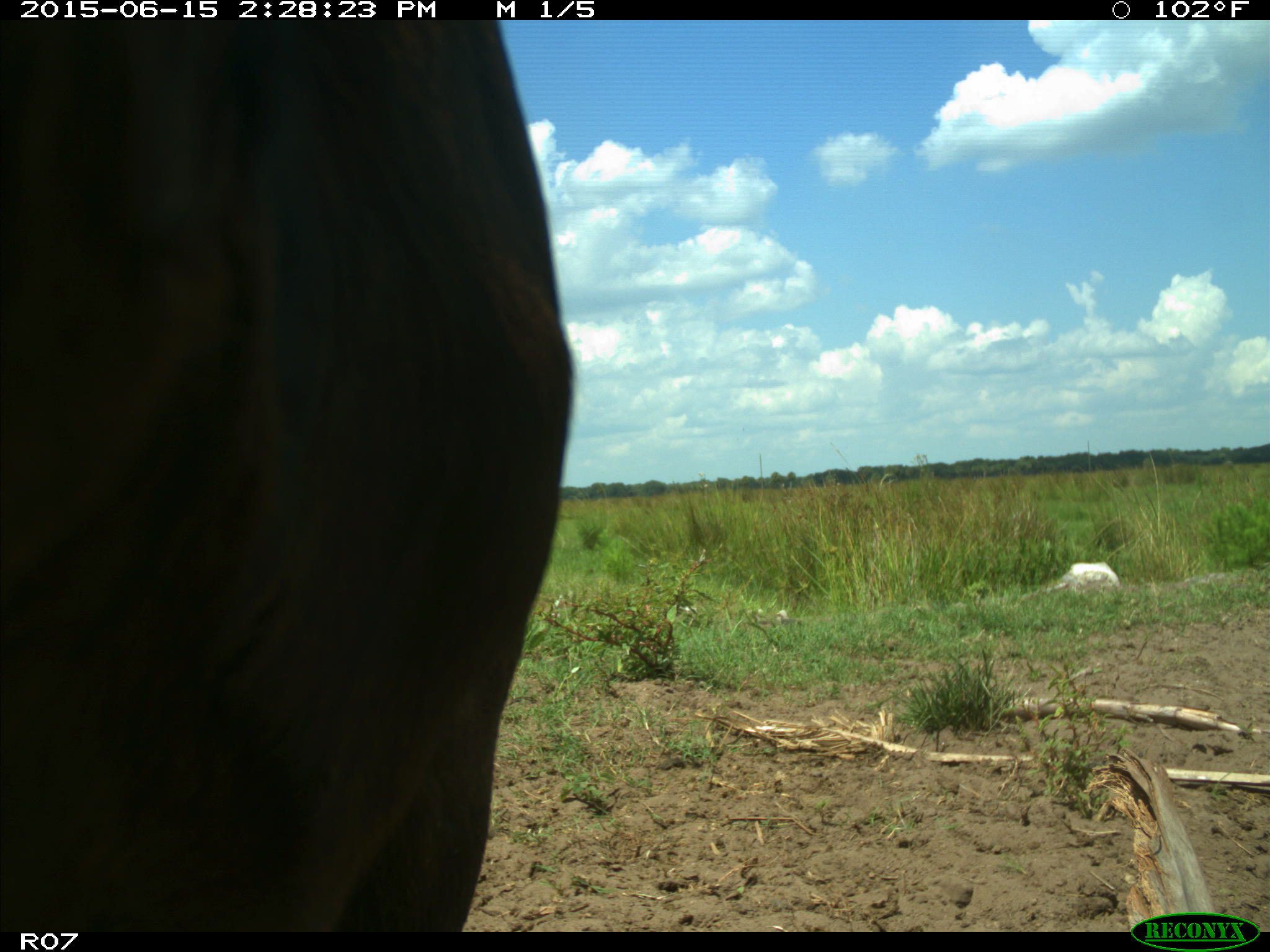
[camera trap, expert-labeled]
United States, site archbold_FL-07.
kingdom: Animalia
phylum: Chordata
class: Mammalia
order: Artiodactyla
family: Bovidae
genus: Bos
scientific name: Bos taurus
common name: domestic cow